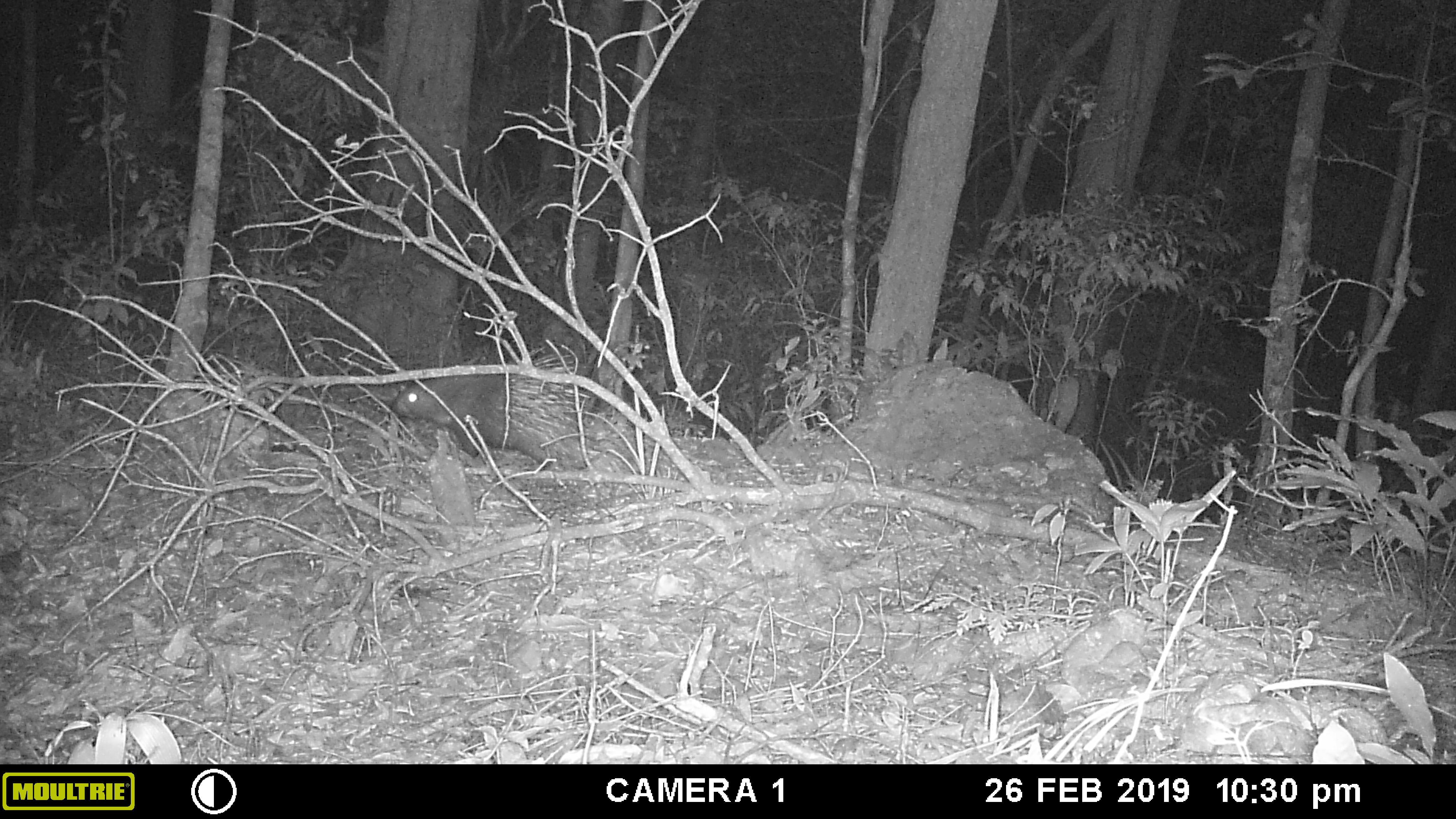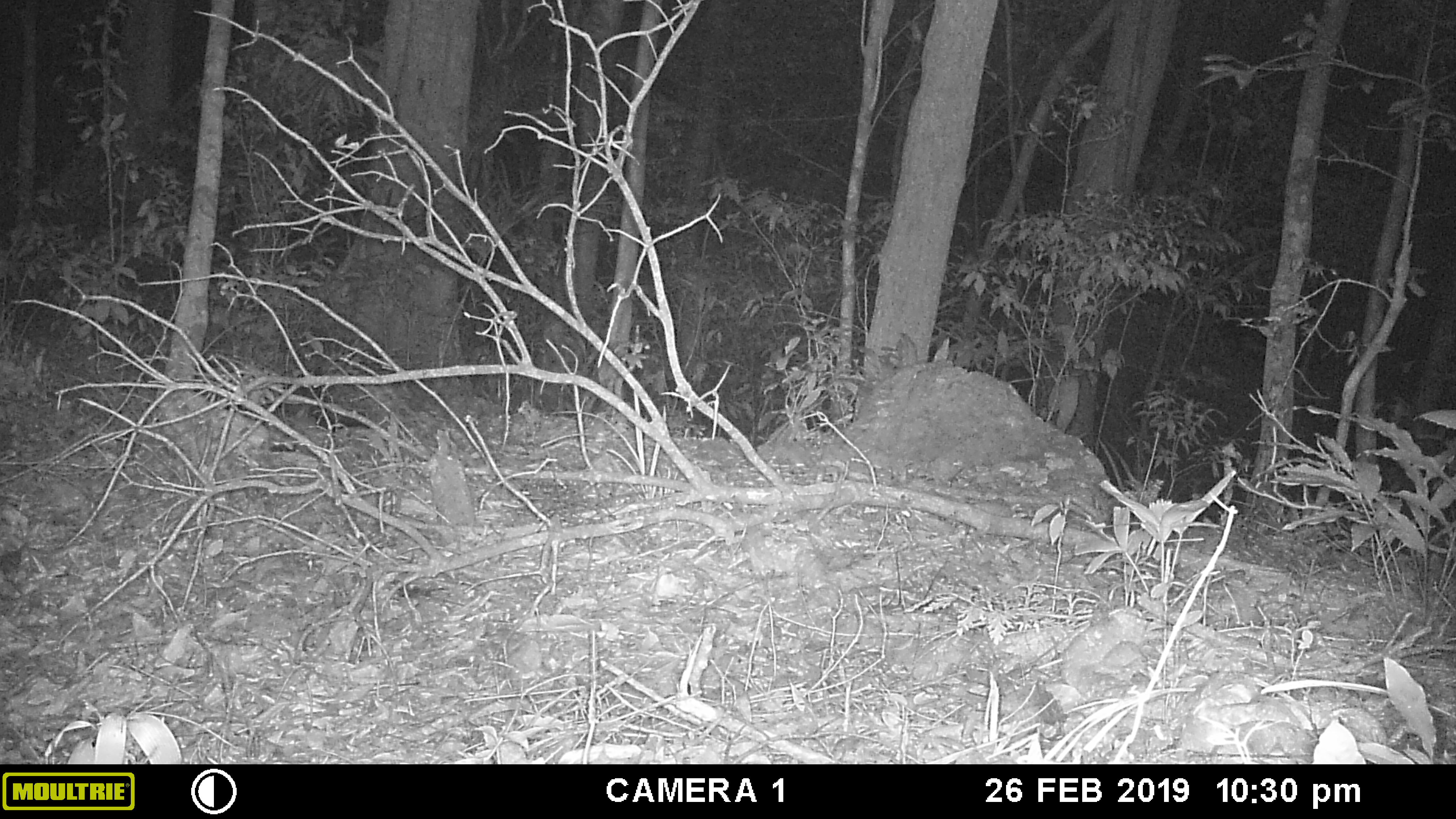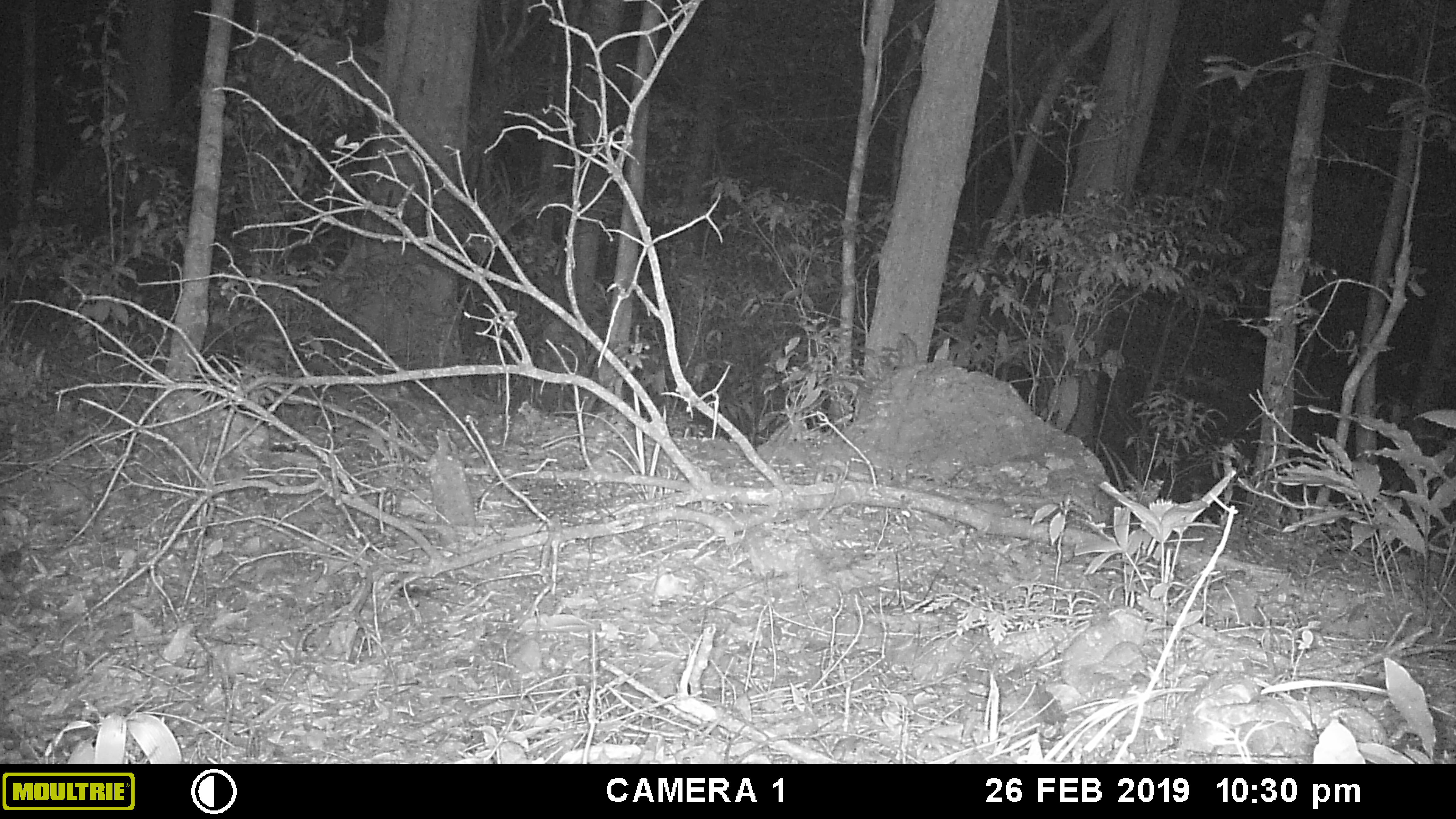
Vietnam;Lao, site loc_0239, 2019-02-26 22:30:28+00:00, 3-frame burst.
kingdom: Animalia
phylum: Chordata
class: Mammalia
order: Rodentia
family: Hystricidae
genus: Hystrix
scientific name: Hystrix brachyura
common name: malayan porcupine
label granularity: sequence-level